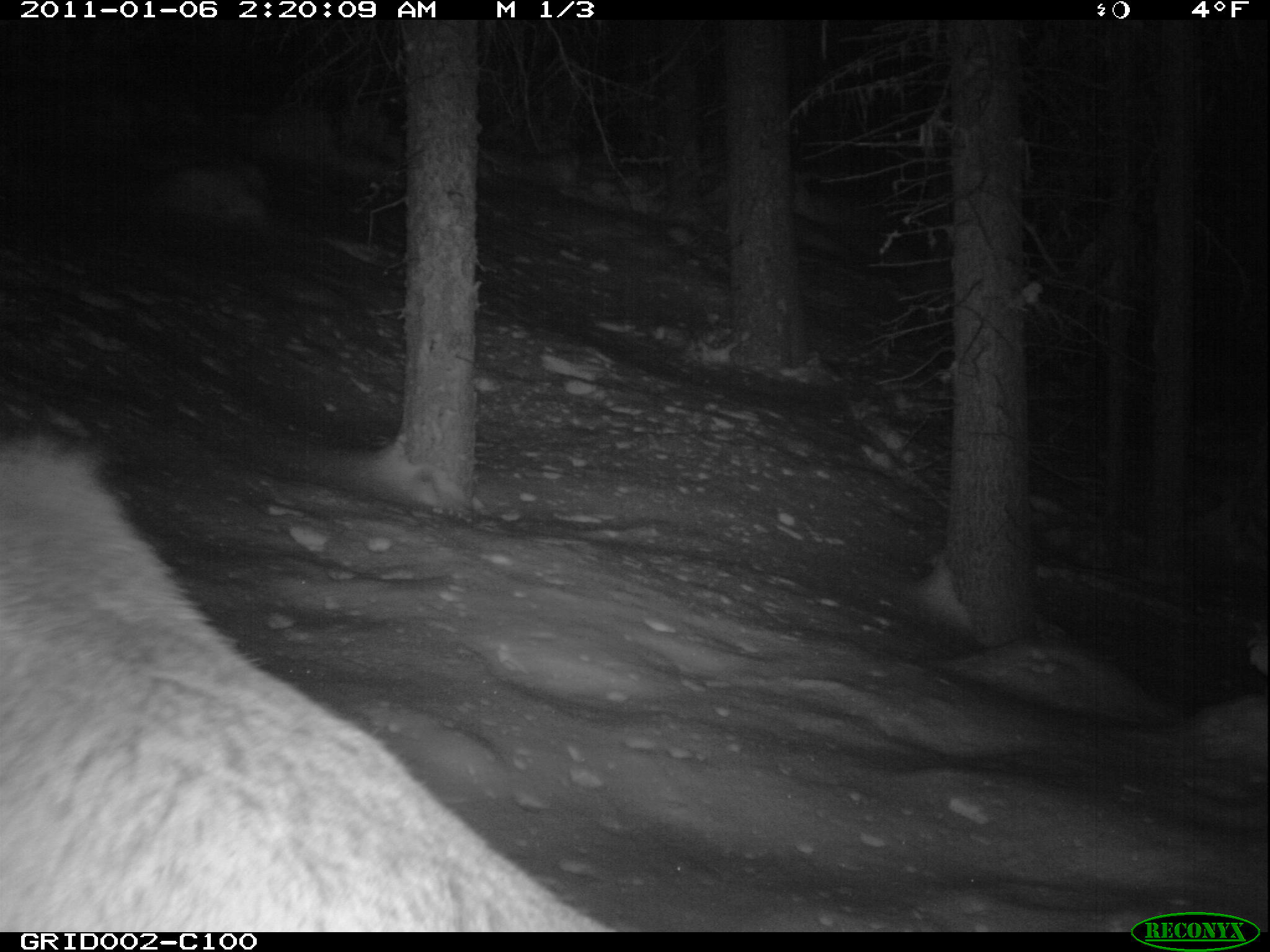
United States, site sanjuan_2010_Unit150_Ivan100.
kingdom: Animalia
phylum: Chordata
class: Mammalia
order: Artiodactyla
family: Cervidae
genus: Cervus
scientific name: Cervus elaphus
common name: red deer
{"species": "Cervus elaphus (red deer)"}